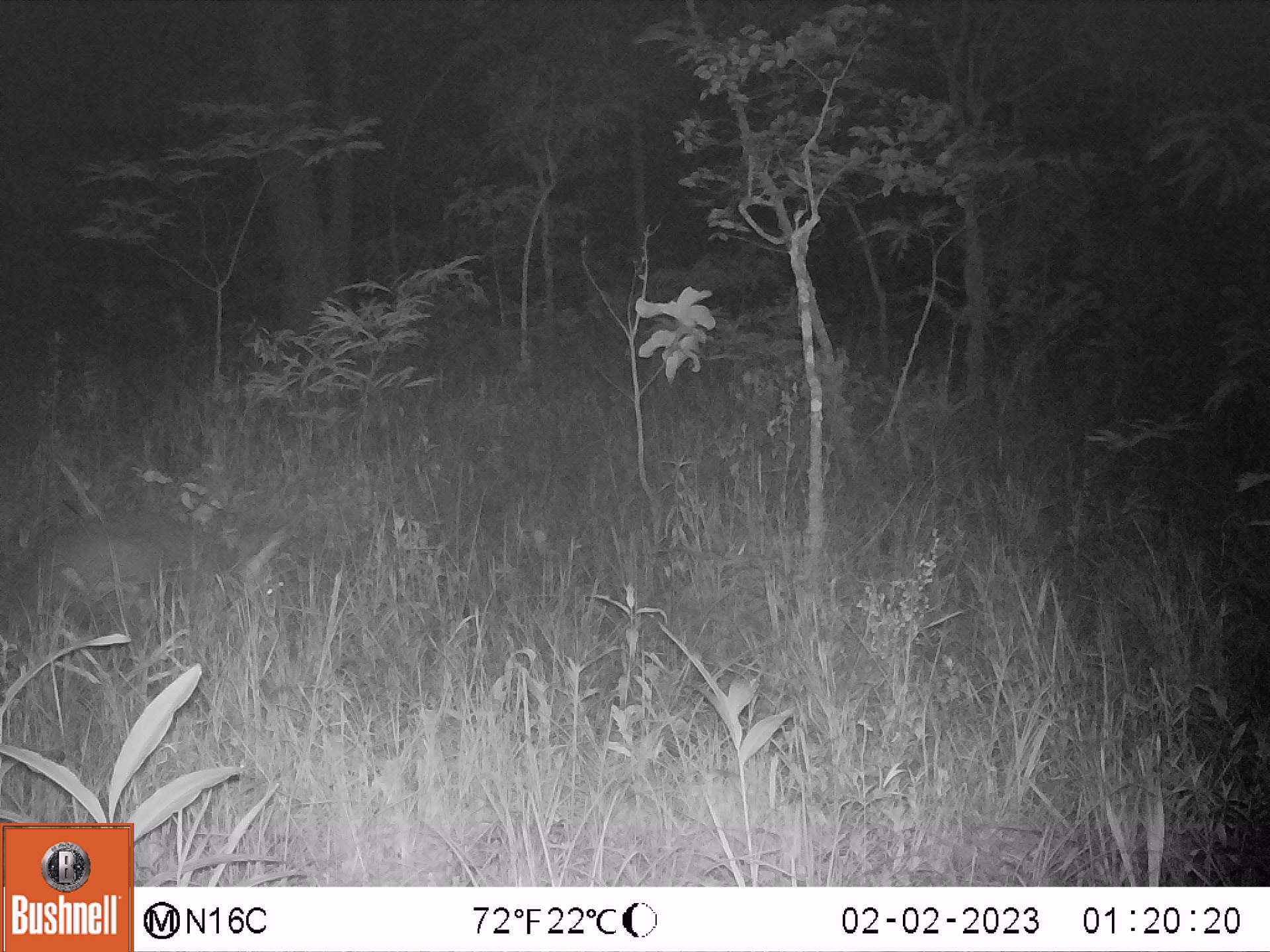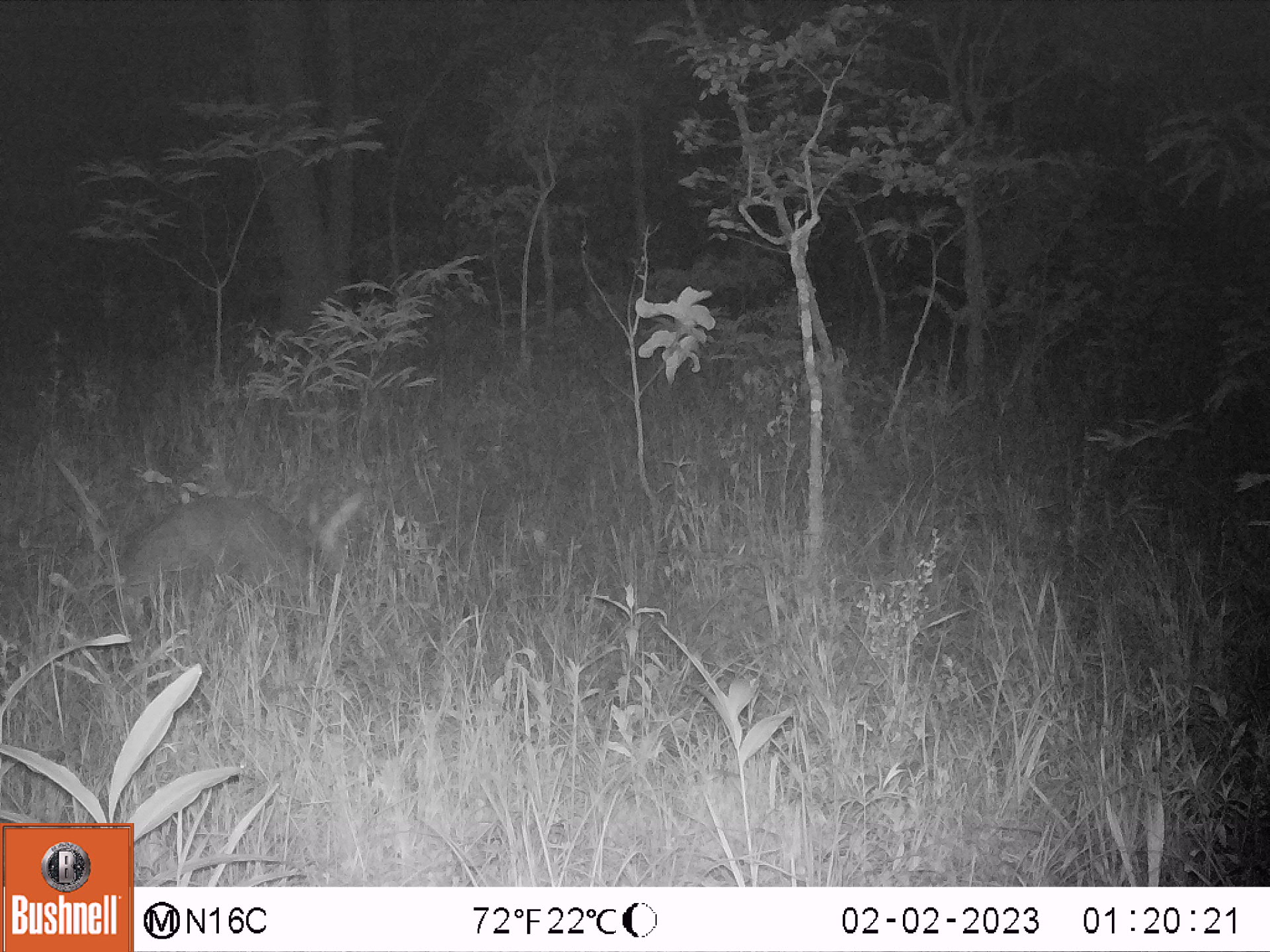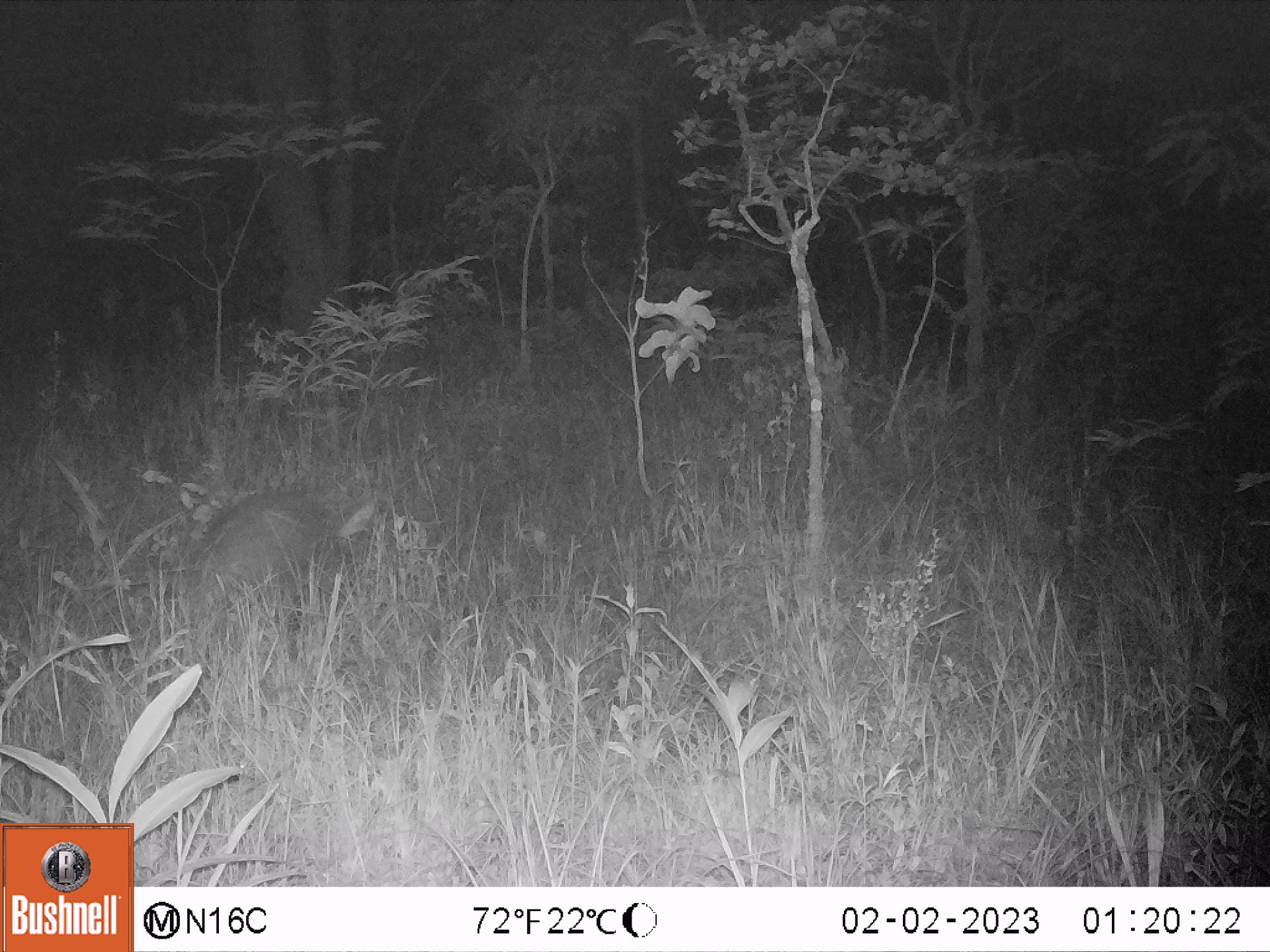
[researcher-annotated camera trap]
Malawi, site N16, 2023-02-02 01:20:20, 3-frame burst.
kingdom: Animalia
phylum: Chordata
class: Mammalia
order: Tubulidentata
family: Orycteropodidae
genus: Orycteropus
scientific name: Orycteropus afer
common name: aardvark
Aardvark (Orycteropus afer), count 1.